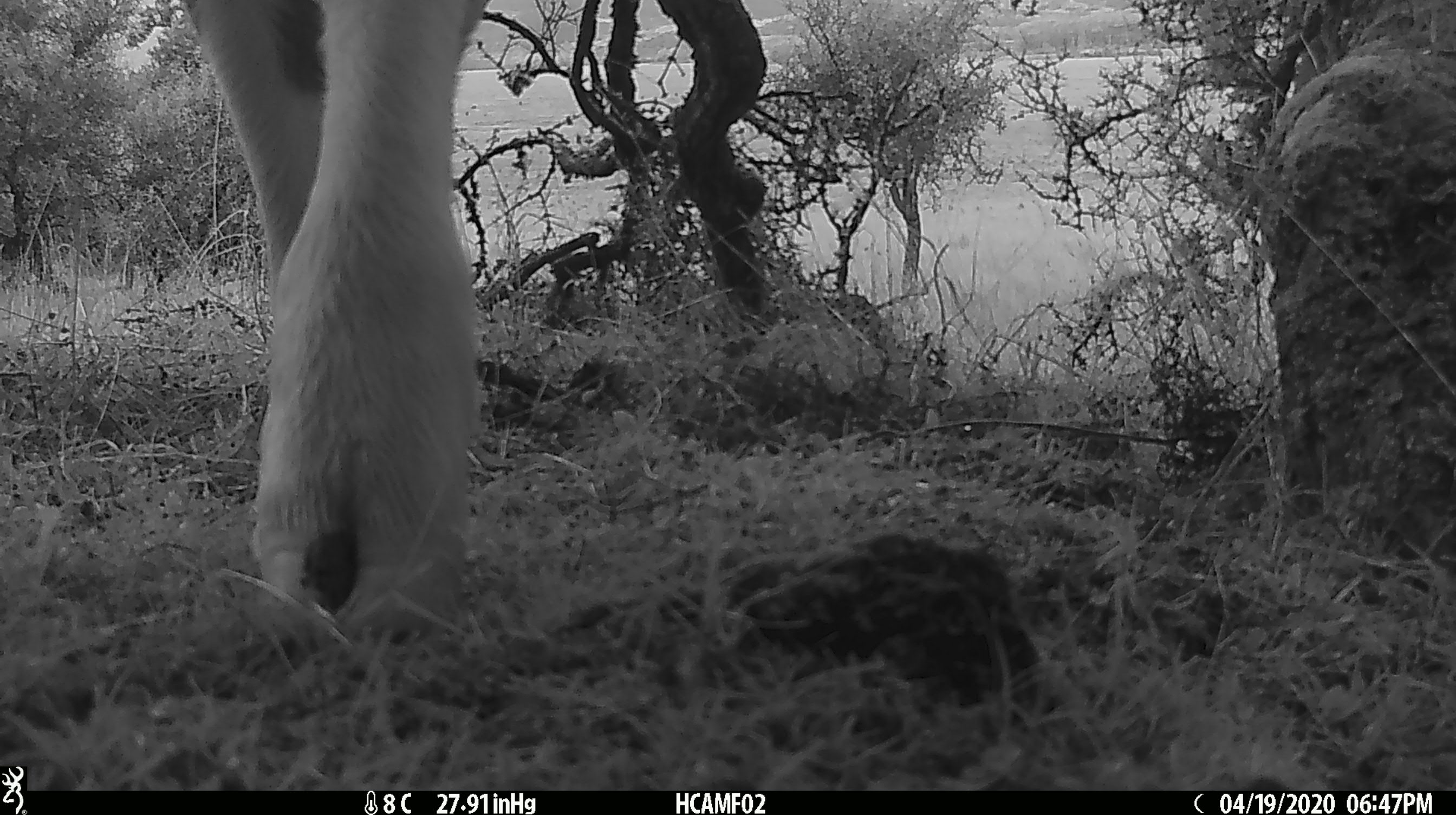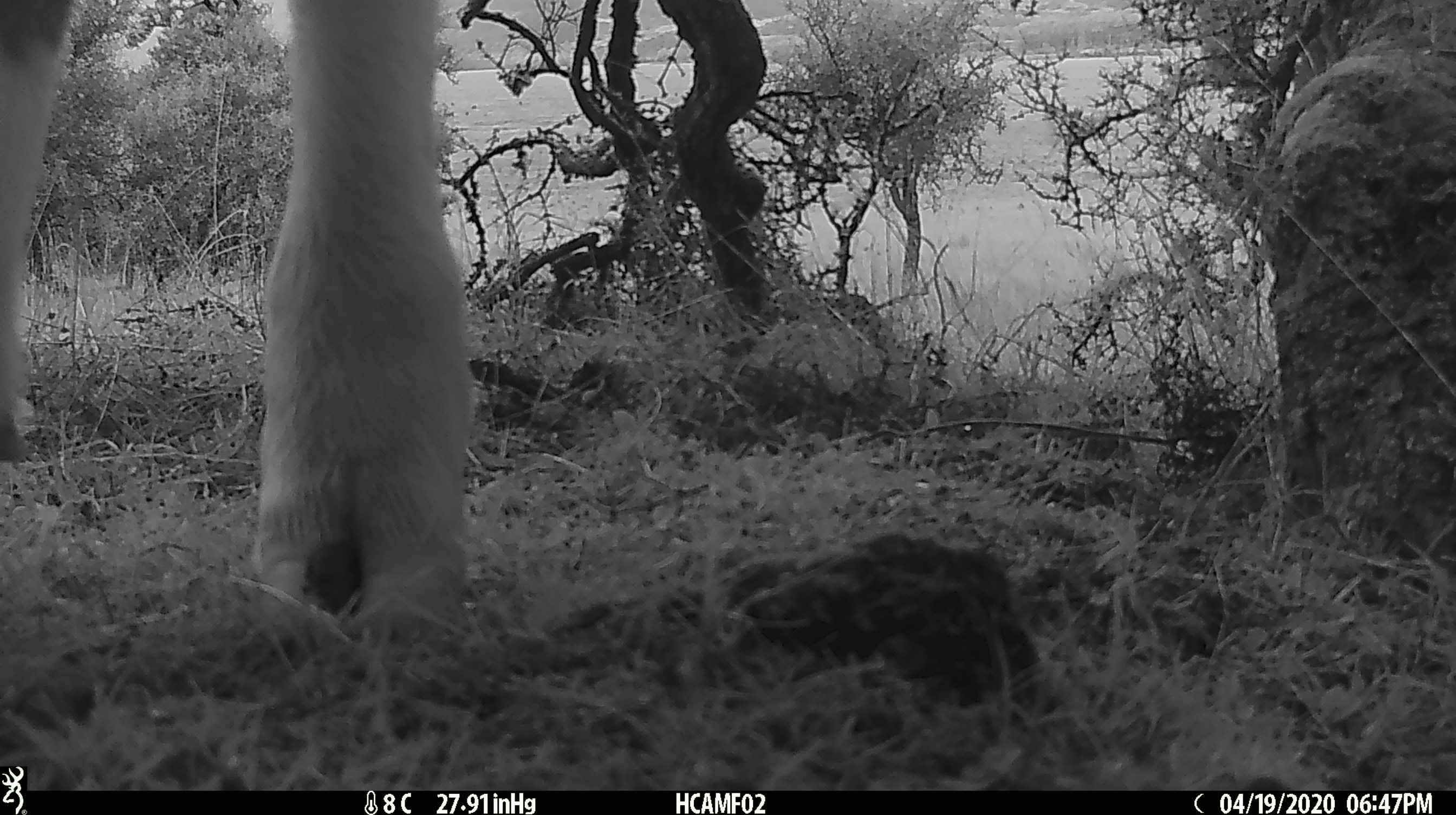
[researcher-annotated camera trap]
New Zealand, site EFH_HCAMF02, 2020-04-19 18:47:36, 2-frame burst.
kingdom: Animalia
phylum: Chordata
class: Mammalia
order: Artiodactyla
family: Bovidae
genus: Bos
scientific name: Bos taurus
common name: domestic cow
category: cow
Cow (domestic cow) (Bos taurus).